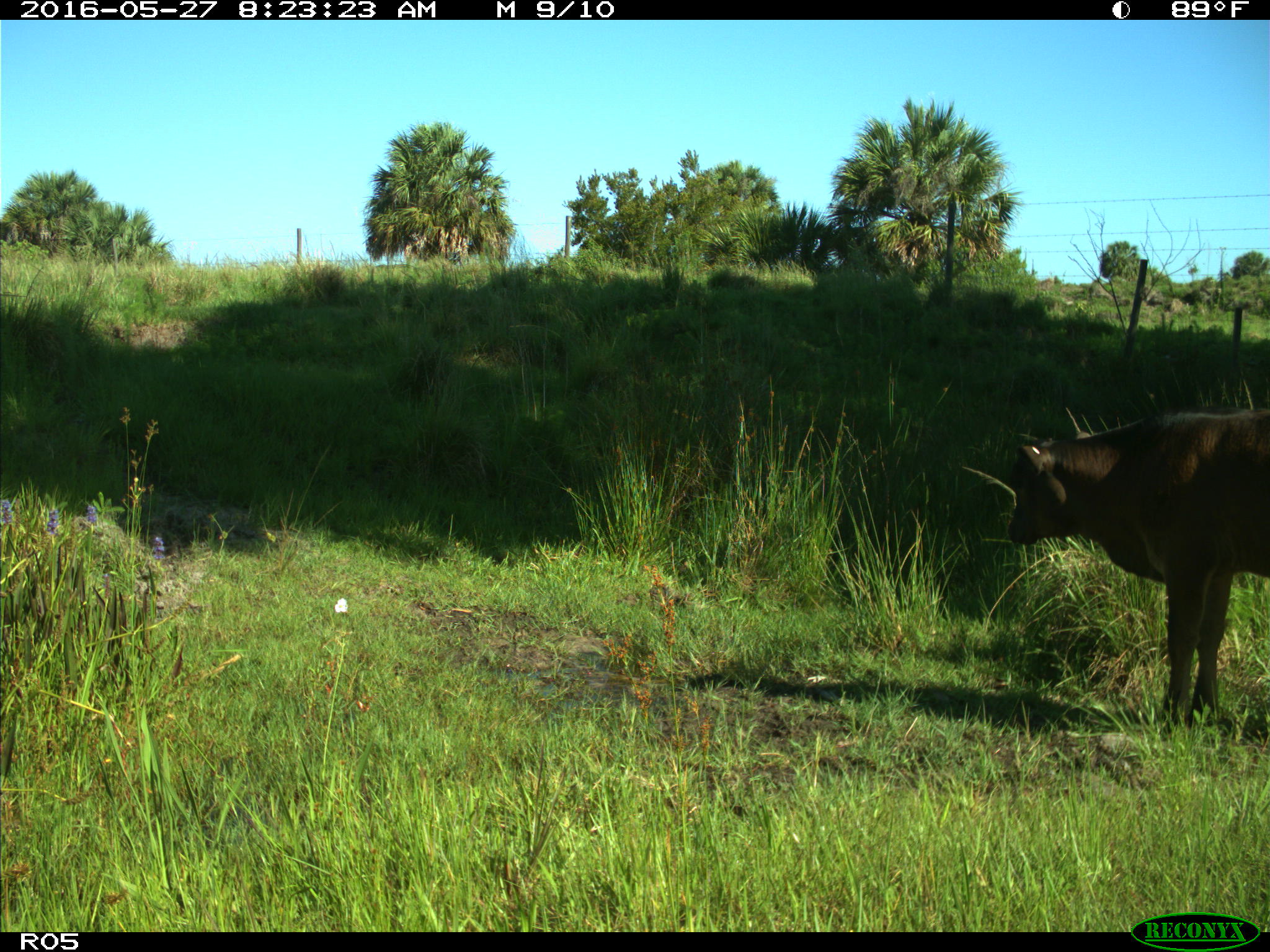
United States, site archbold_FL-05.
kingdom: Animalia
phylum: Chordata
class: Mammalia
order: Artiodactyla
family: Bovidae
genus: Bos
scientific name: Bos taurus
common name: domestic cow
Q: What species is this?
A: Bos taurus (domestic cow).